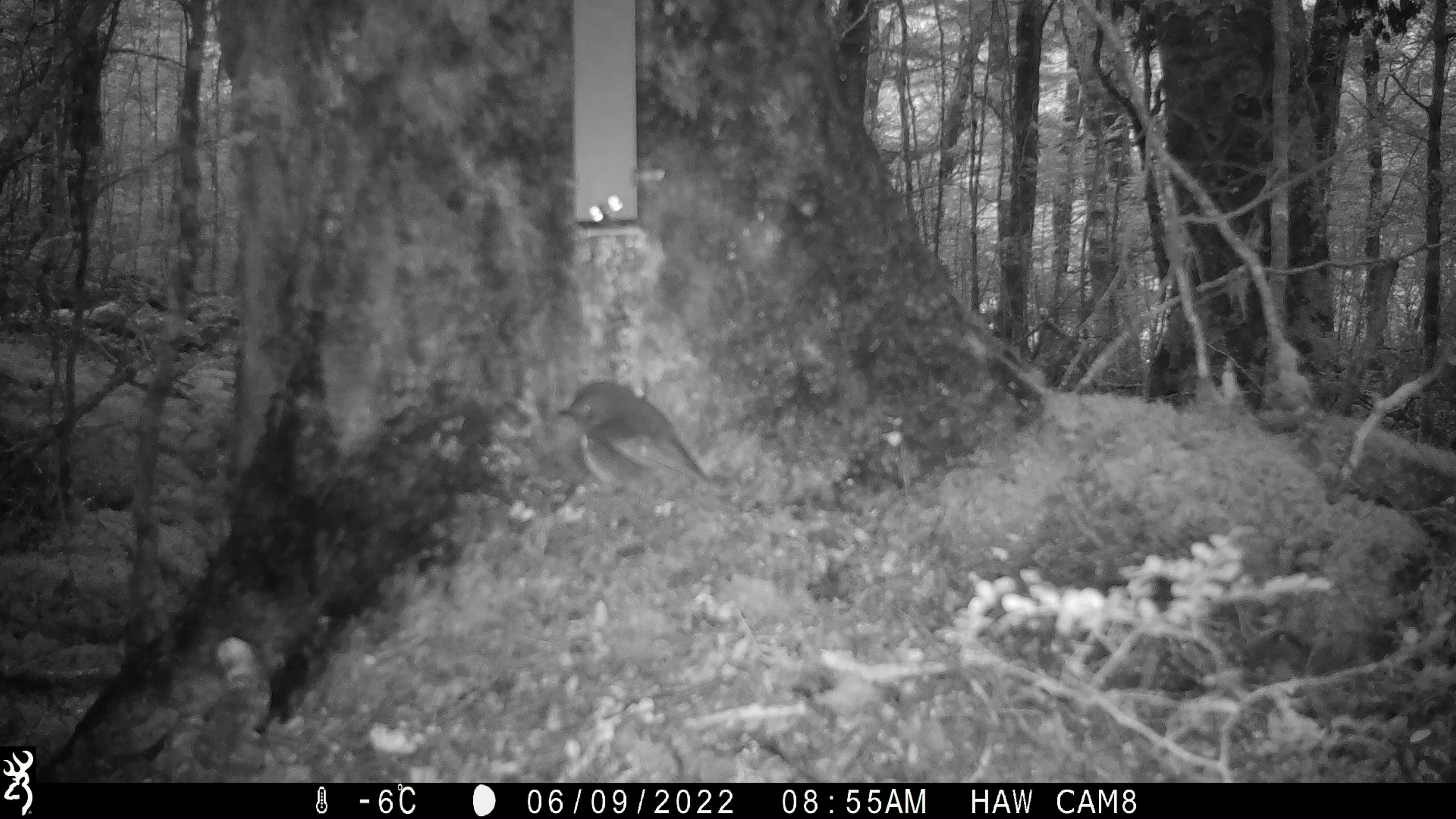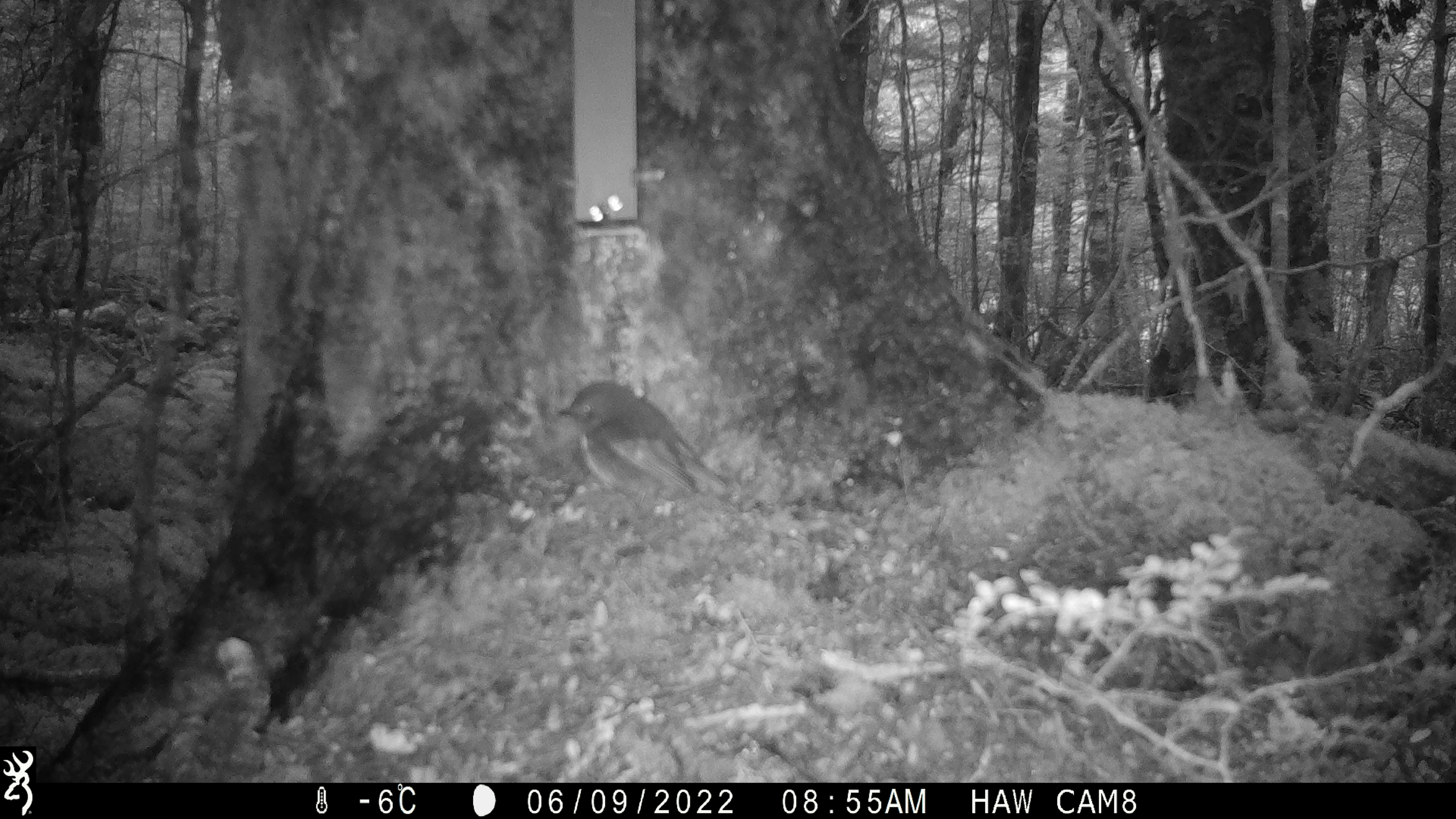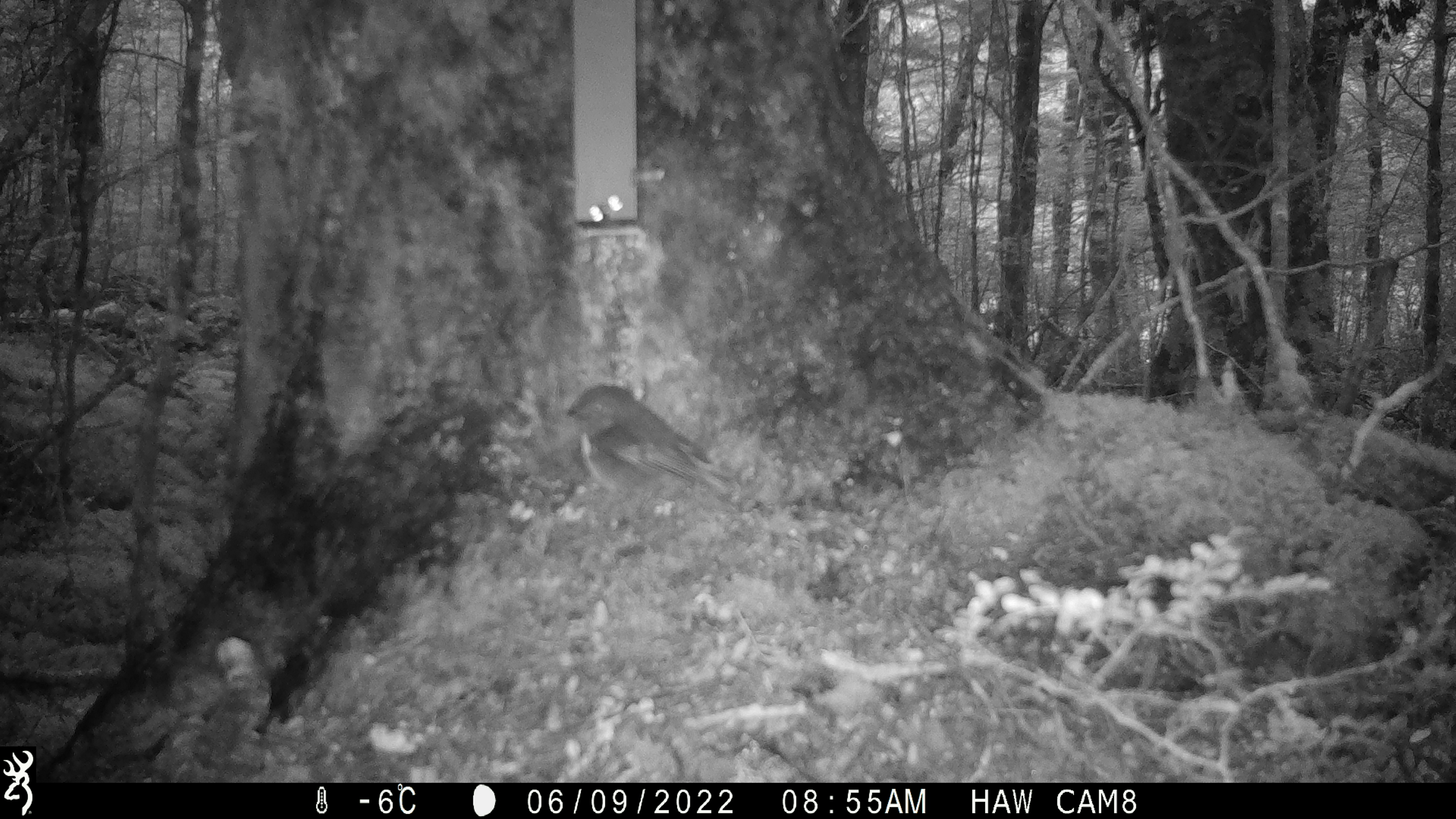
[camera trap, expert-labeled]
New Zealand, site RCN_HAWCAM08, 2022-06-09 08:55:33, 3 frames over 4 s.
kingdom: Animalia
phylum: Chordata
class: Aves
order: Passeriformes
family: Petroicidae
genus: Petroica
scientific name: Petroica australis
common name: new zealand robin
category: robin